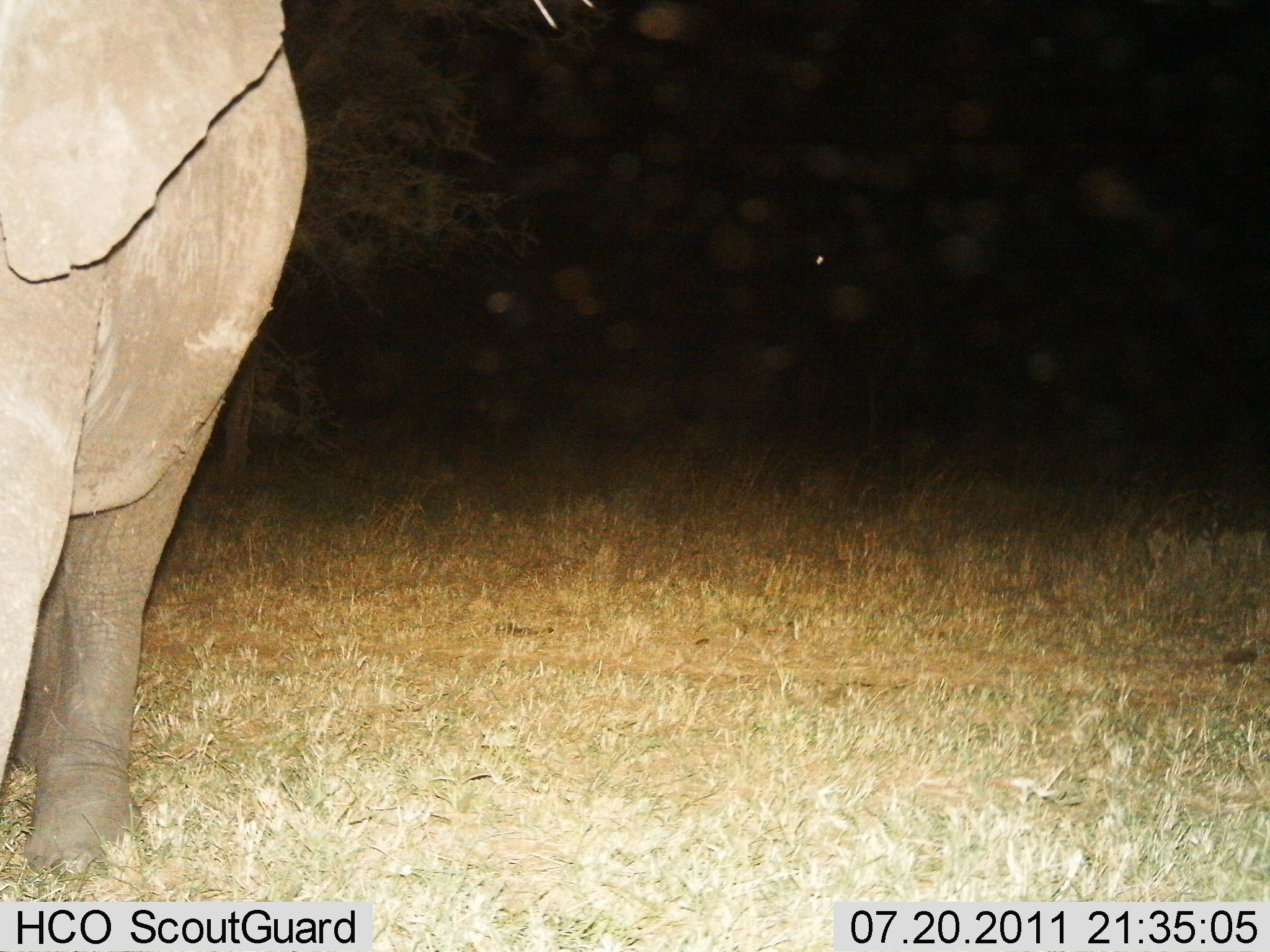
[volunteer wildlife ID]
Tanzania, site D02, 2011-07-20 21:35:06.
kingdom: Animalia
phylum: Chordata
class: Mammalia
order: Proboscidea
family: Elephantidae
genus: Loxodonta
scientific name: Loxodonta africana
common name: african bush elephant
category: elephant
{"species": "elephant (african bush elephant) (Loxodonta africana)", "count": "1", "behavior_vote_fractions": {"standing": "82%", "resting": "0%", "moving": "18%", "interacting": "0%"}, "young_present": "0%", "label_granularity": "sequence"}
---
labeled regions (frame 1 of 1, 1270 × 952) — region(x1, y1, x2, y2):
animal: region(0, 2, 311, 879)